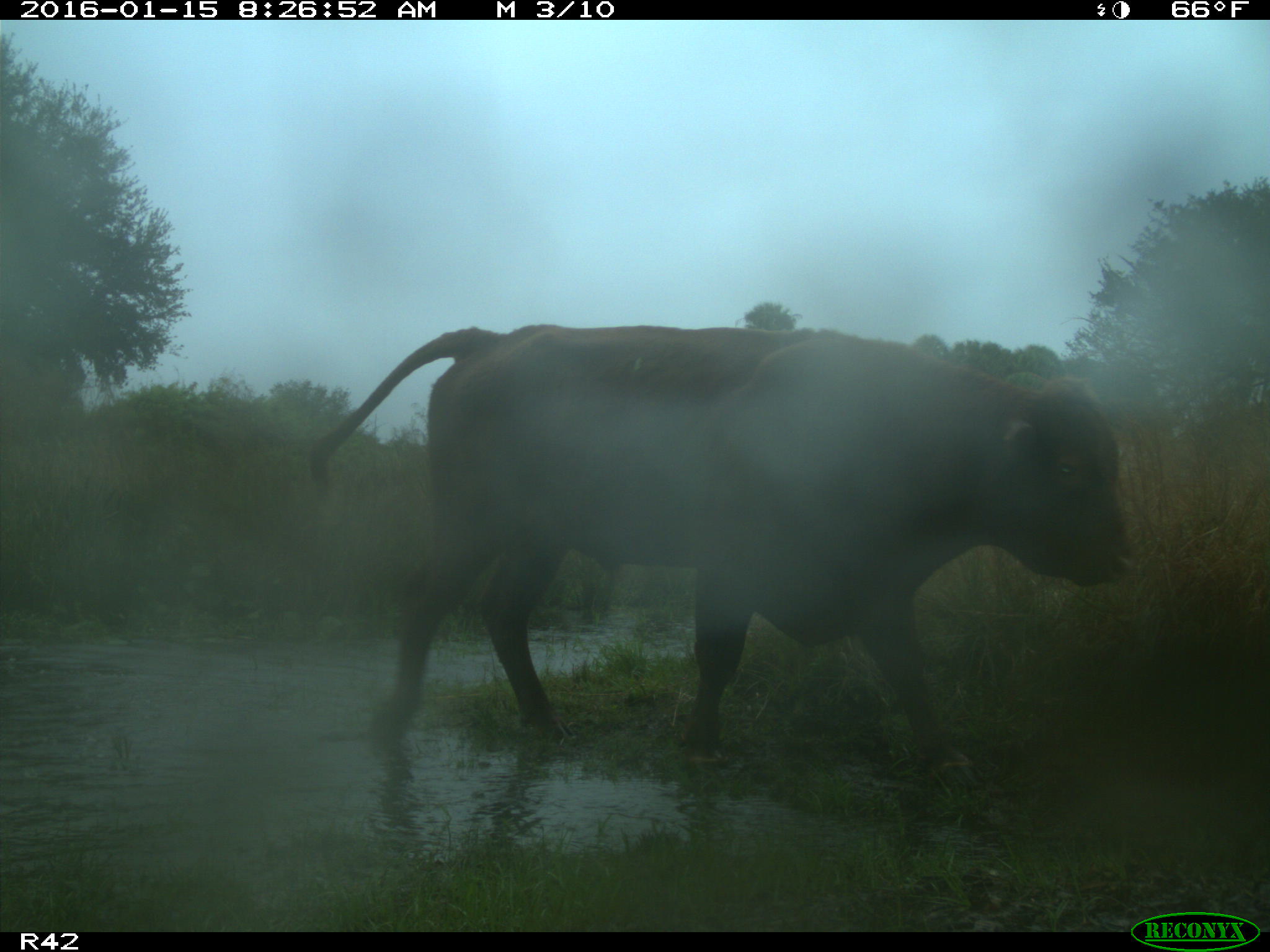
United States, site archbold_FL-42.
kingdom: Animalia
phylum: Chordata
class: Mammalia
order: Artiodactyla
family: Bovidae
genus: Bos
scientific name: Bos taurus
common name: domestic cow